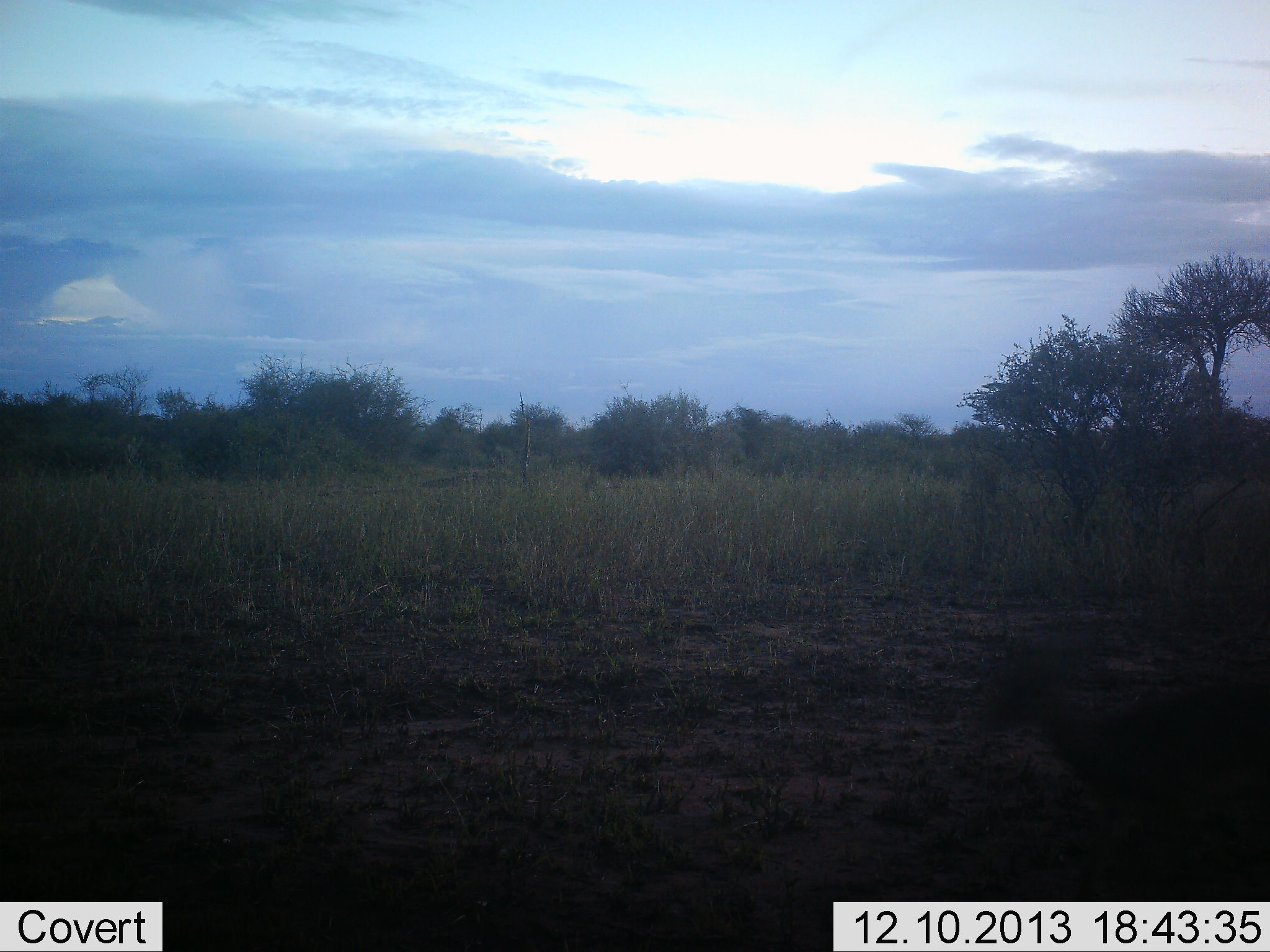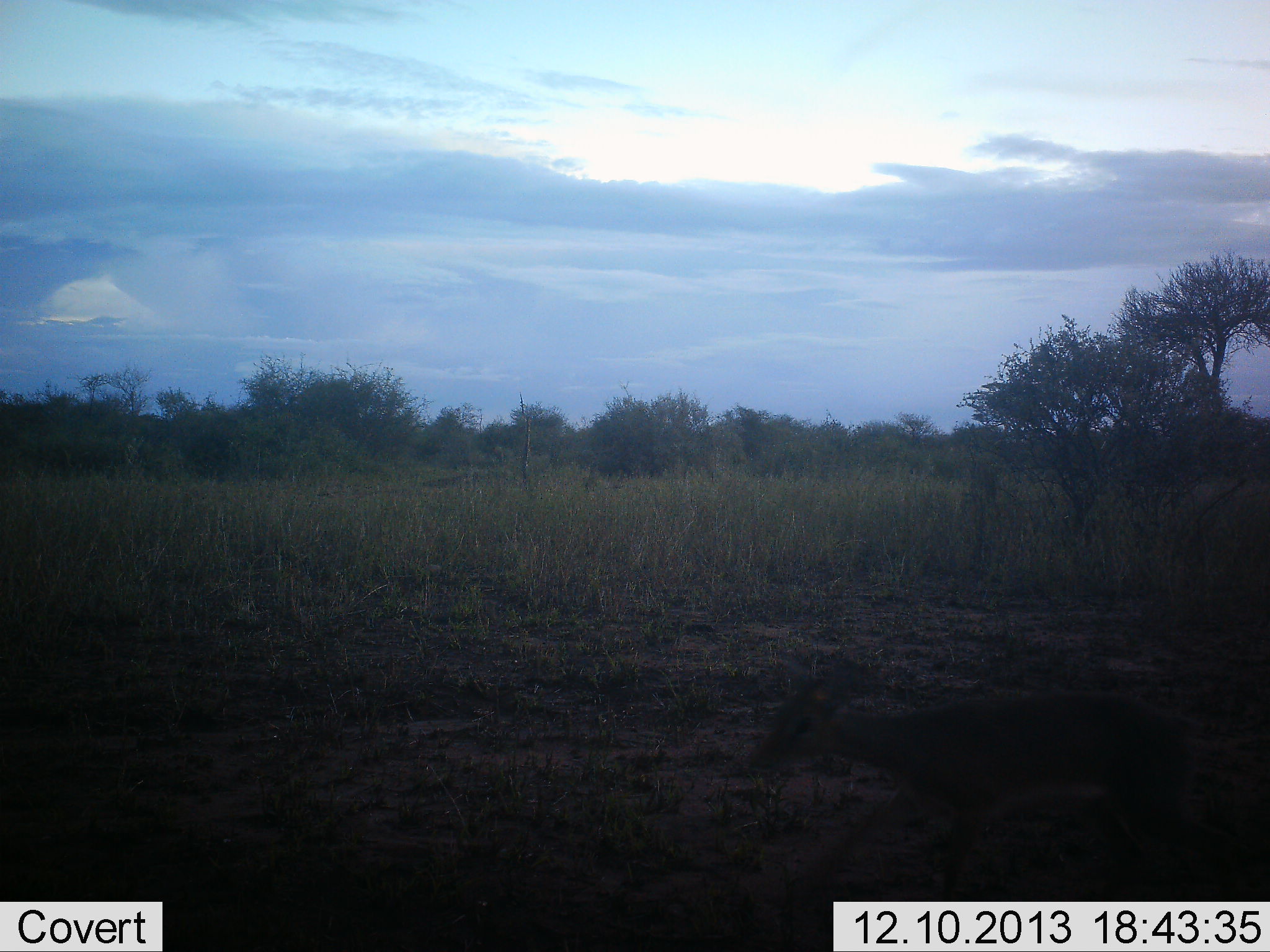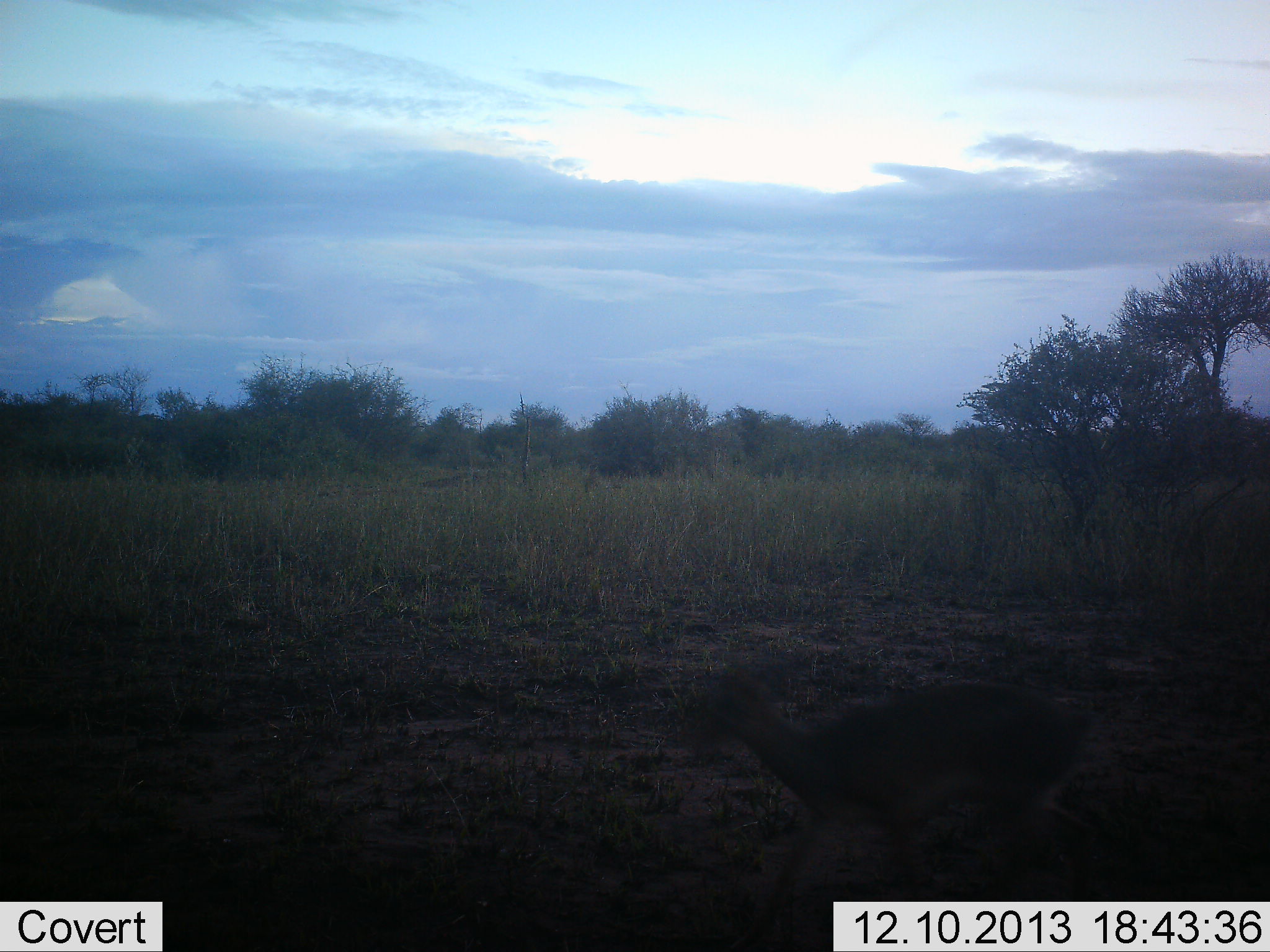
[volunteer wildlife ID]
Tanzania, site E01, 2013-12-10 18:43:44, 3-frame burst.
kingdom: Animalia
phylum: Chordata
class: Mammalia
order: Artiodactyla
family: Bovidae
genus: Madoqua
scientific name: Madoqua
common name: dikdik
Dikdik (Madoqua), count 1. Behavior (volunteer vote fractions): standing 0%, resting 0%, moving 100%, interacting 0%. Young present (vote fraction): 0%. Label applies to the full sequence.